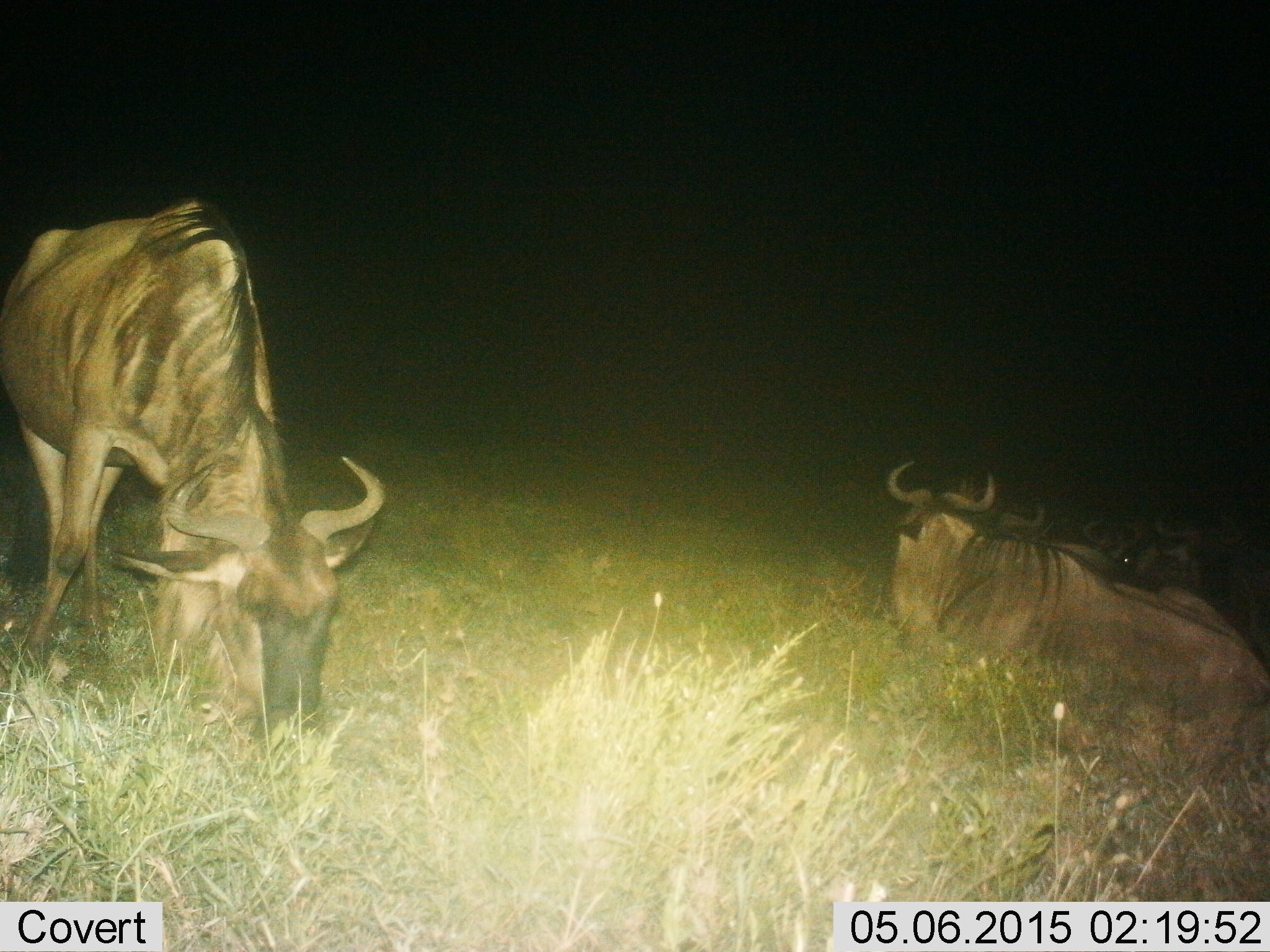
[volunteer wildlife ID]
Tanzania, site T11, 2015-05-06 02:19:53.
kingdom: Animalia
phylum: Chordata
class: Mammalia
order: Artiodactyla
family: Bovidae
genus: Connochaetes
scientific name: Connochaetes taurinus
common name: blue wildebeest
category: wildebeest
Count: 4.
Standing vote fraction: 50%.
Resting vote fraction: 100%.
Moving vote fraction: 0%.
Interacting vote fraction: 0%.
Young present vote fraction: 0%.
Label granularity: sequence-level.